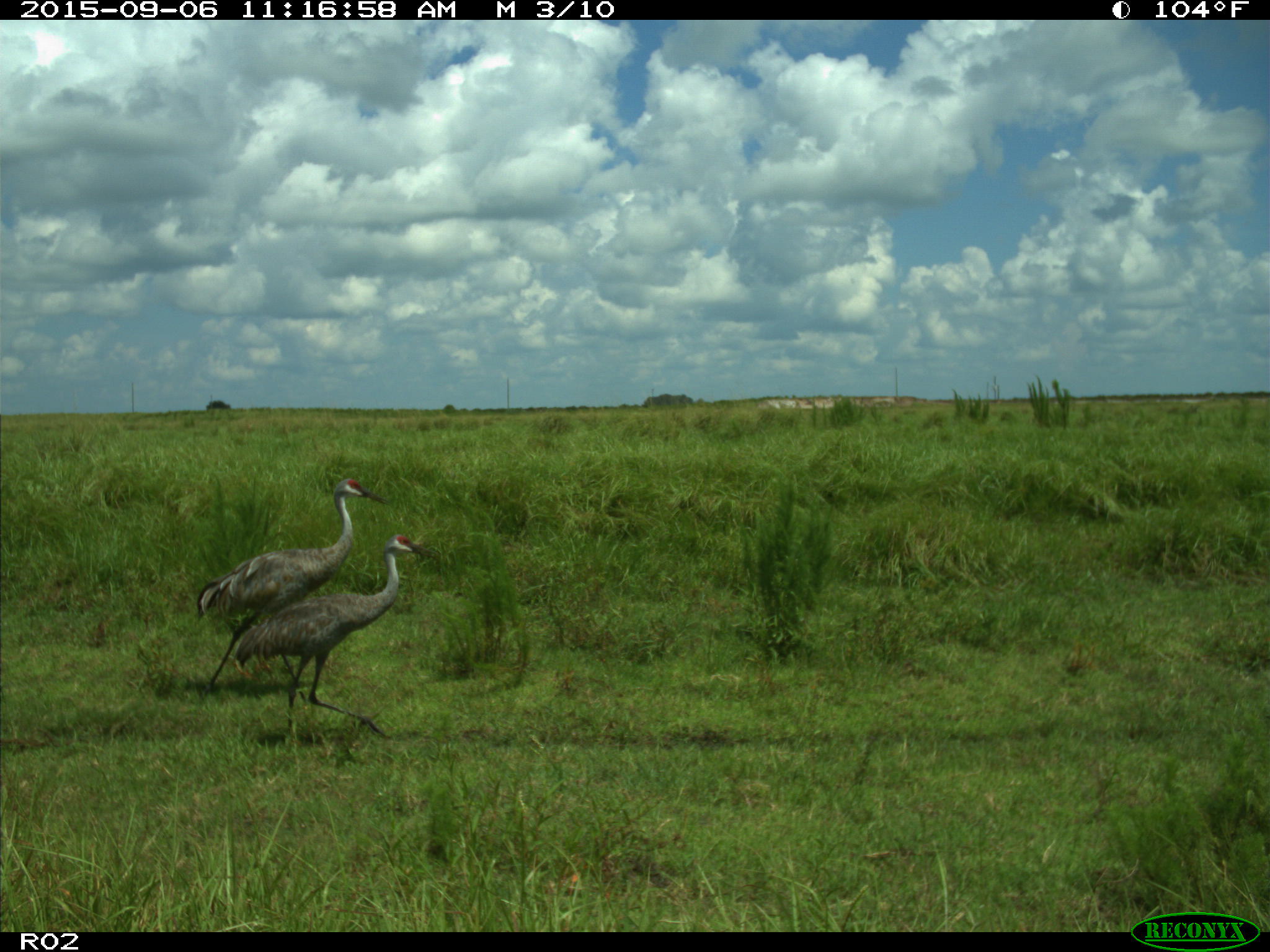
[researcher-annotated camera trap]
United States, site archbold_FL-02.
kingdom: Animalia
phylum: Chordata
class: Aves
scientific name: Aves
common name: birds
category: unidentified bird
Unidentified bird (birds) (Aves).